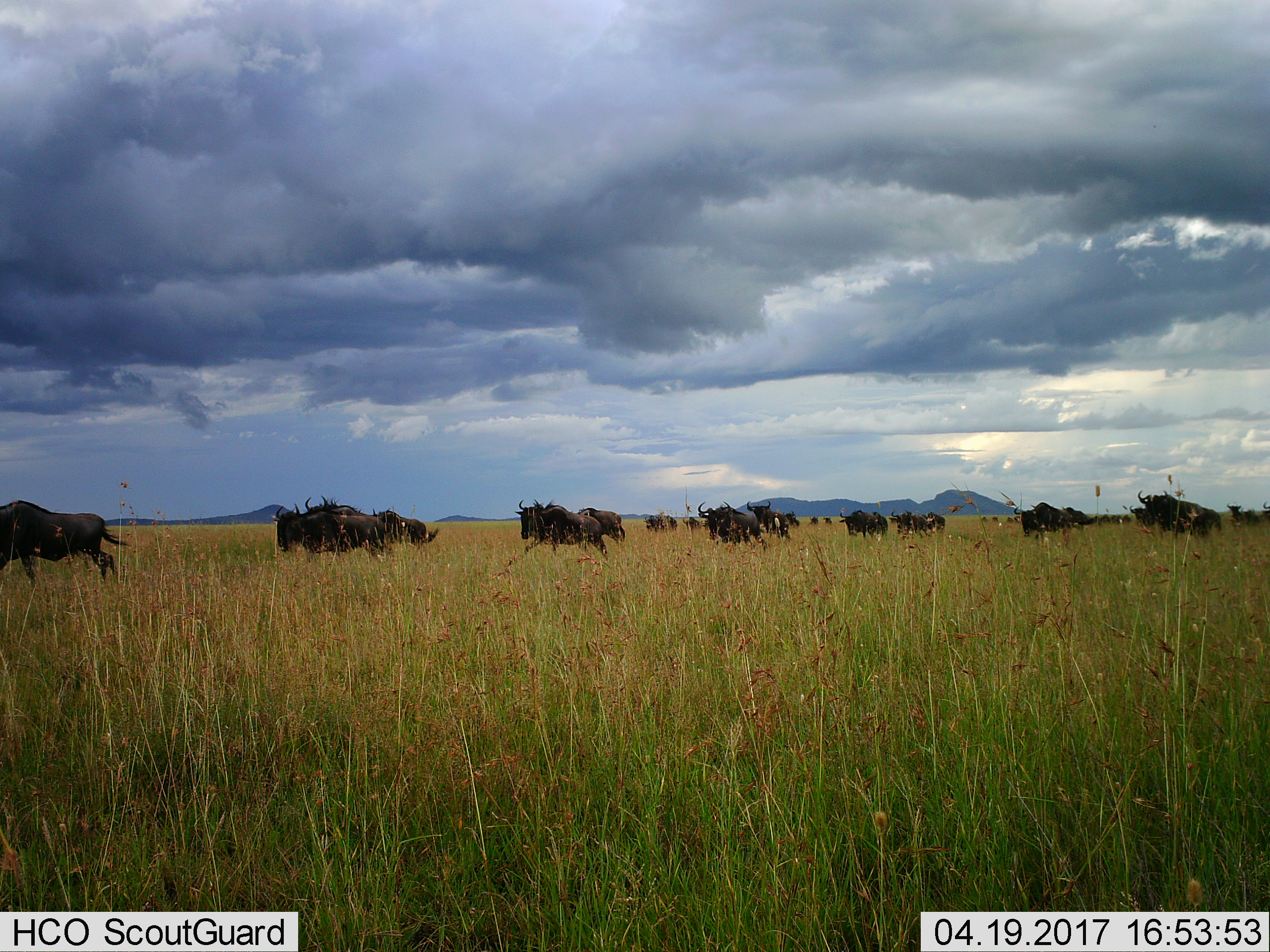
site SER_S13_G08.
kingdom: Animalia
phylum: Chordata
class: Mammalia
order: Artiodactyla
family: Bovidae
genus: Connochaetes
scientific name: Connochaetes taurinus taurinus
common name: blue wildebeest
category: wildebeestblue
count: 11-50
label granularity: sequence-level